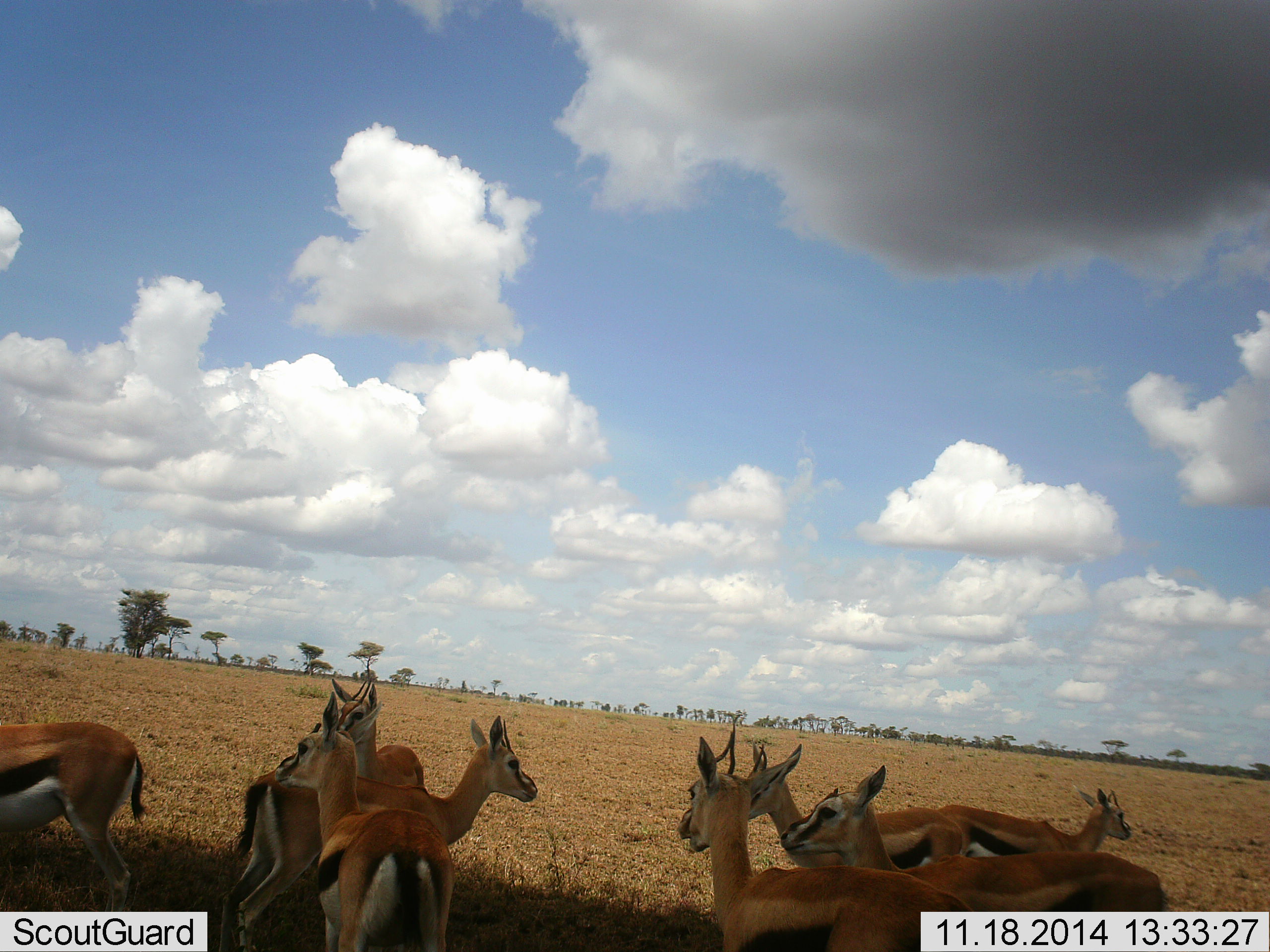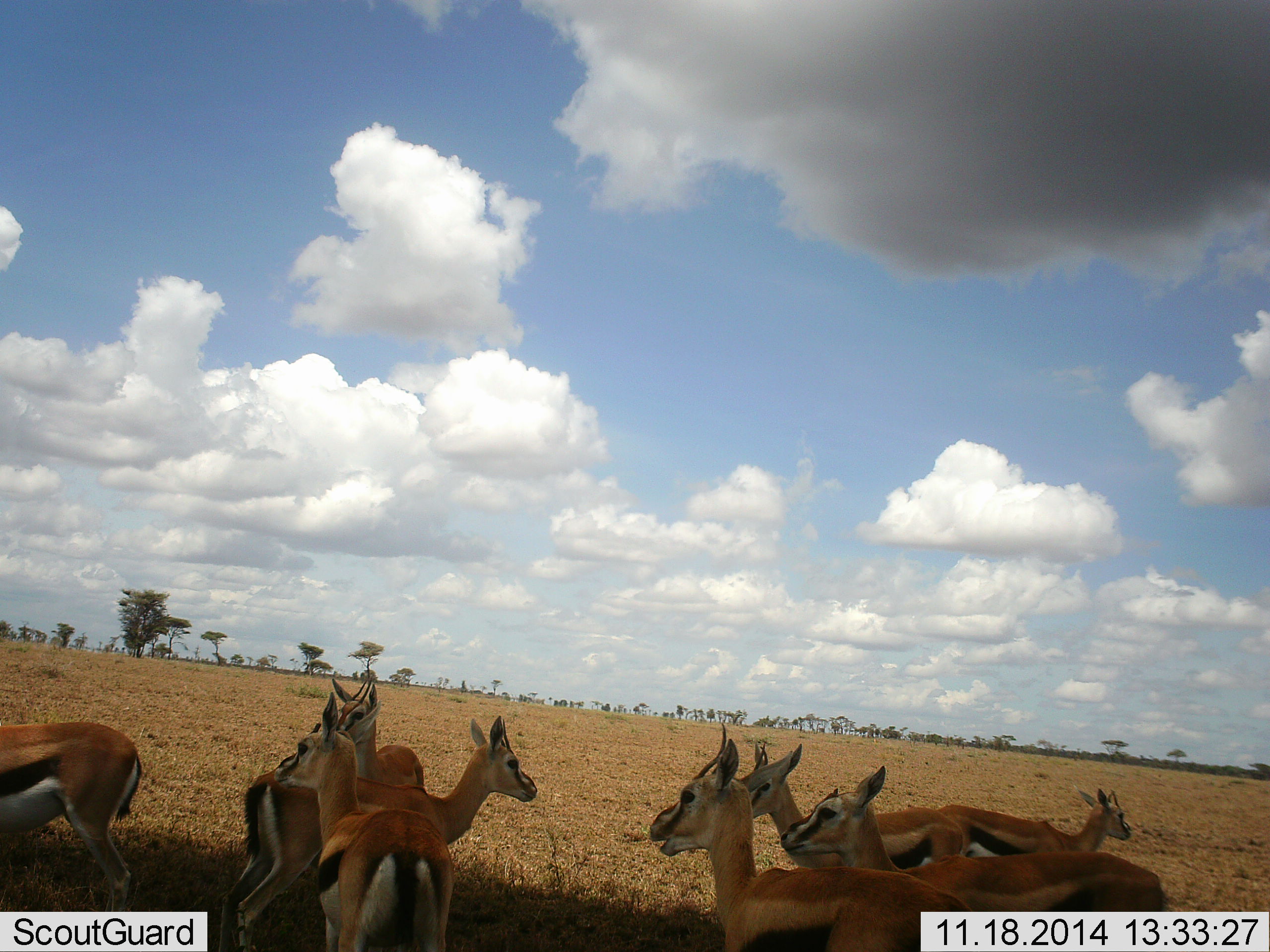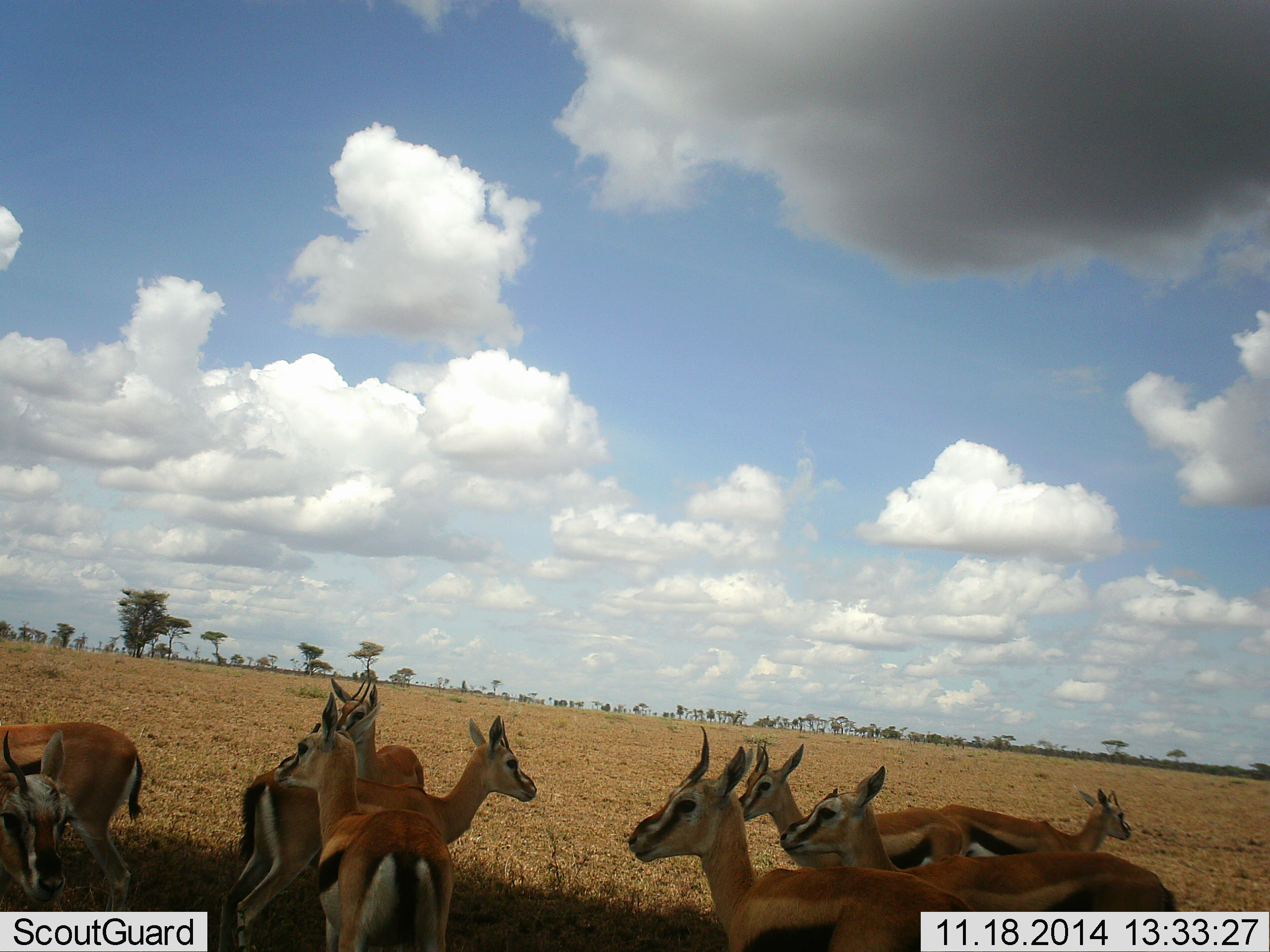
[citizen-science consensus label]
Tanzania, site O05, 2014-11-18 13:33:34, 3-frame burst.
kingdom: Animalia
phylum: Chordata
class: Mammalia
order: Artiodactyla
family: Bovidae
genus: Eudorcas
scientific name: Eudorcas thomsonii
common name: thomson's gazelle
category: gazellethomsons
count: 8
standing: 80%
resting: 0%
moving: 10%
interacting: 20%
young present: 10%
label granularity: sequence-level